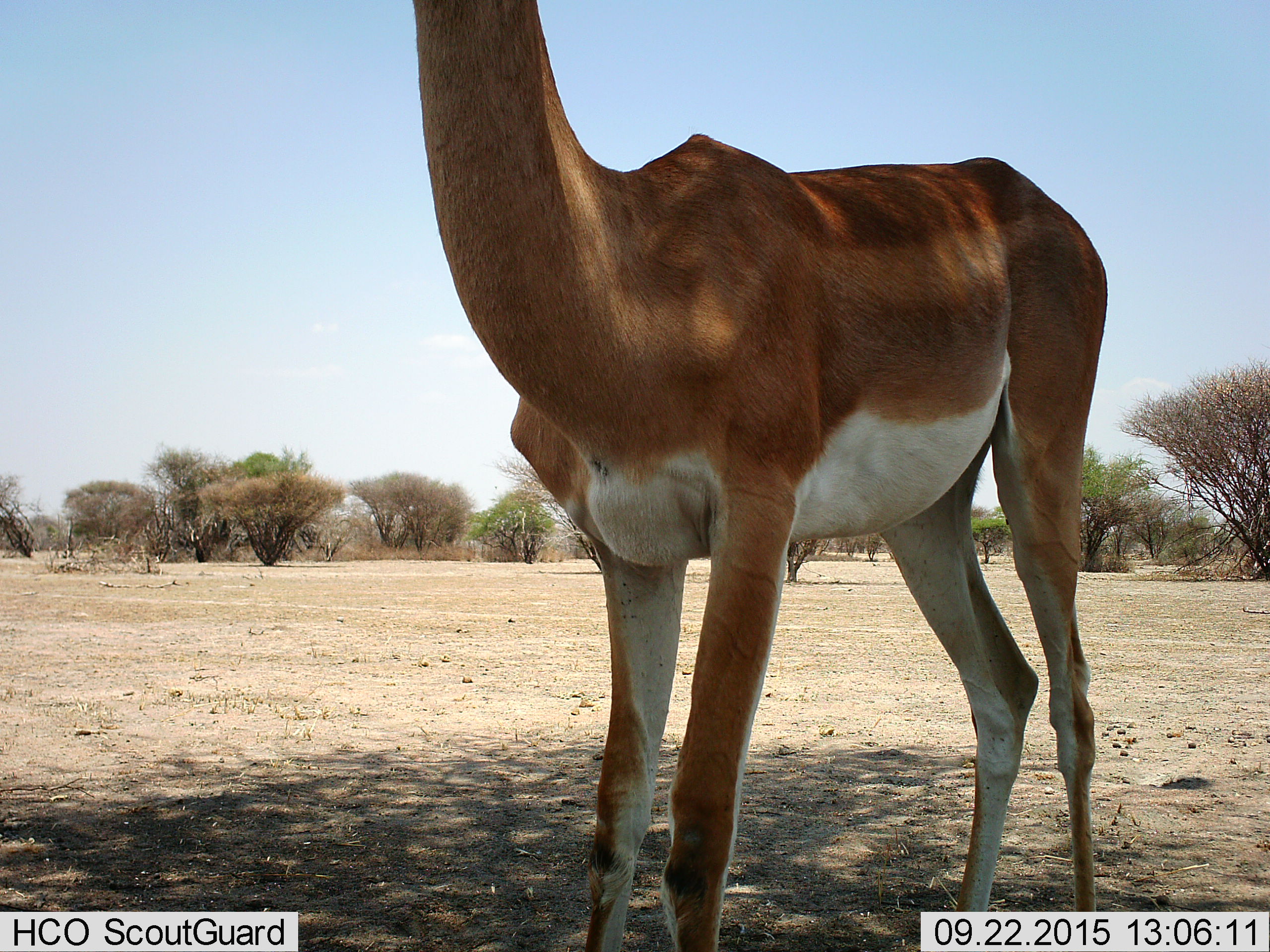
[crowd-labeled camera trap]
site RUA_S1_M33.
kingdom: Animalia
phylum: Chordata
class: Mammalia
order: Artiodactyla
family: Bovidae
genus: Nanger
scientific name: Nanger granti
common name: grant's gazelle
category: gazellegrants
Gazellegrants (grant's gazelle) (Nanger granti), count 1. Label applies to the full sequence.